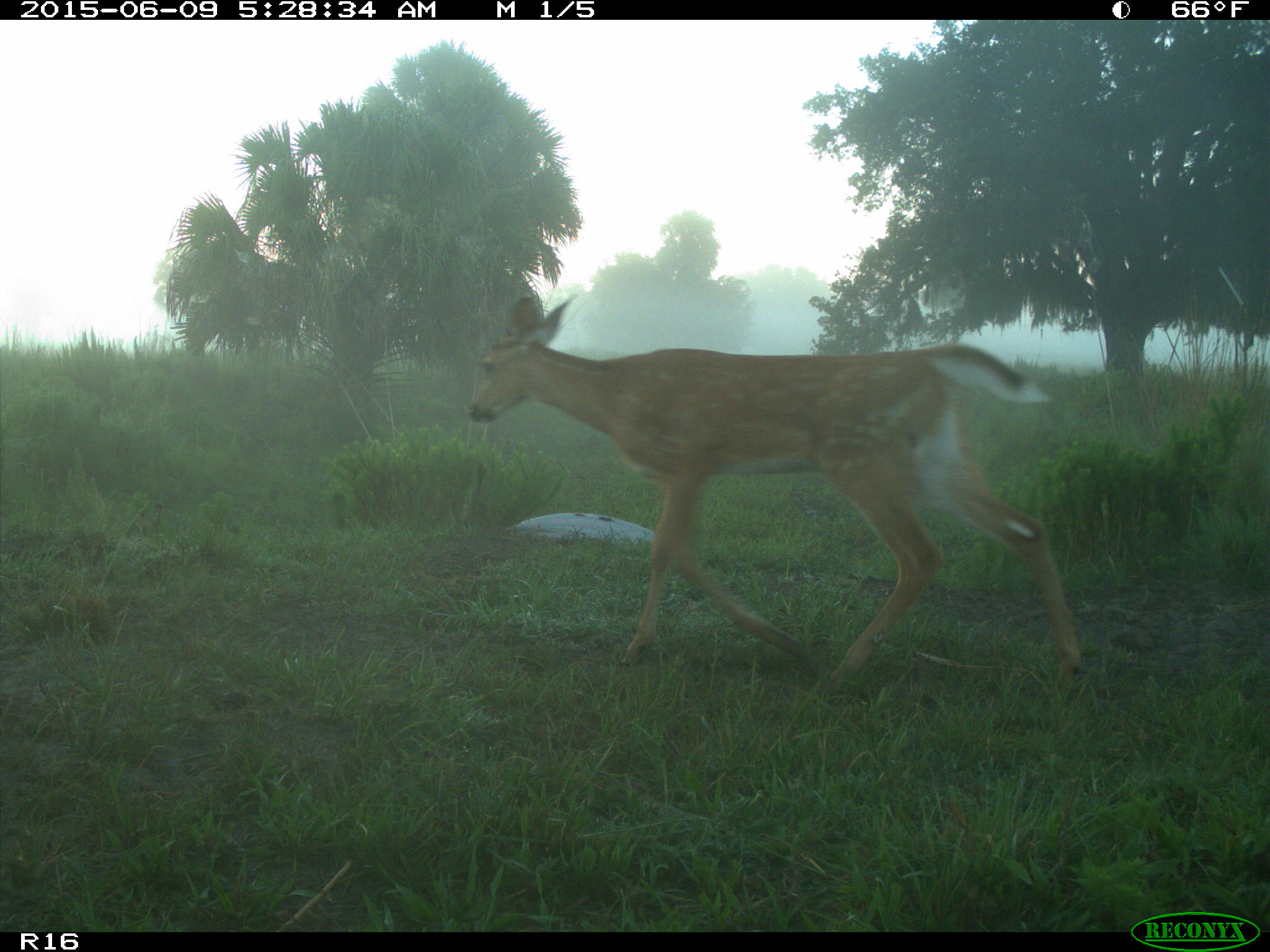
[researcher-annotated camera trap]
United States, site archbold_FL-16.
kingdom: Animalia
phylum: Chordata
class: Mammalia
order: Artiodactyla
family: Cervidae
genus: Odocoileus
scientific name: Odocoileus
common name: deer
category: unidentified deer